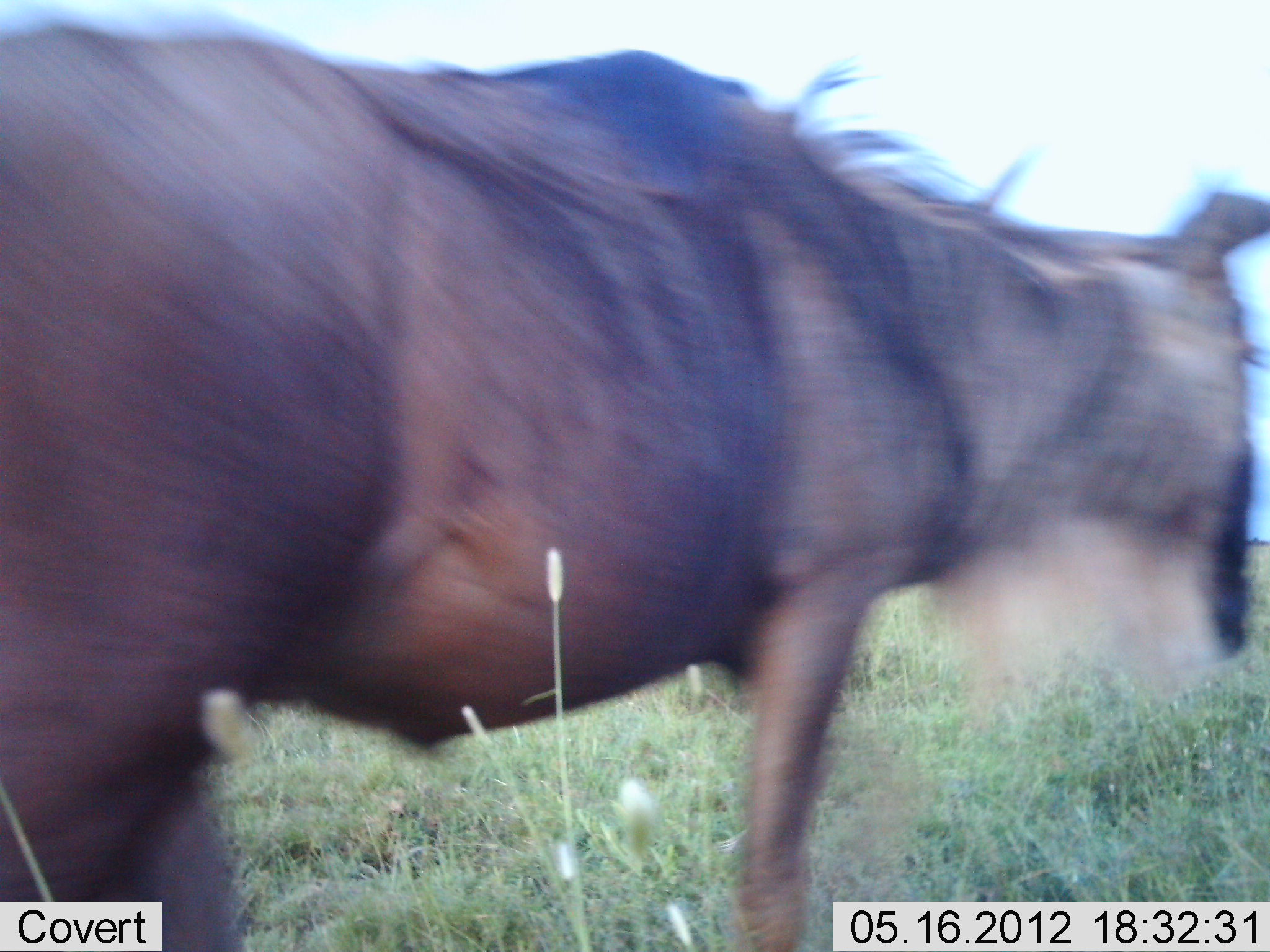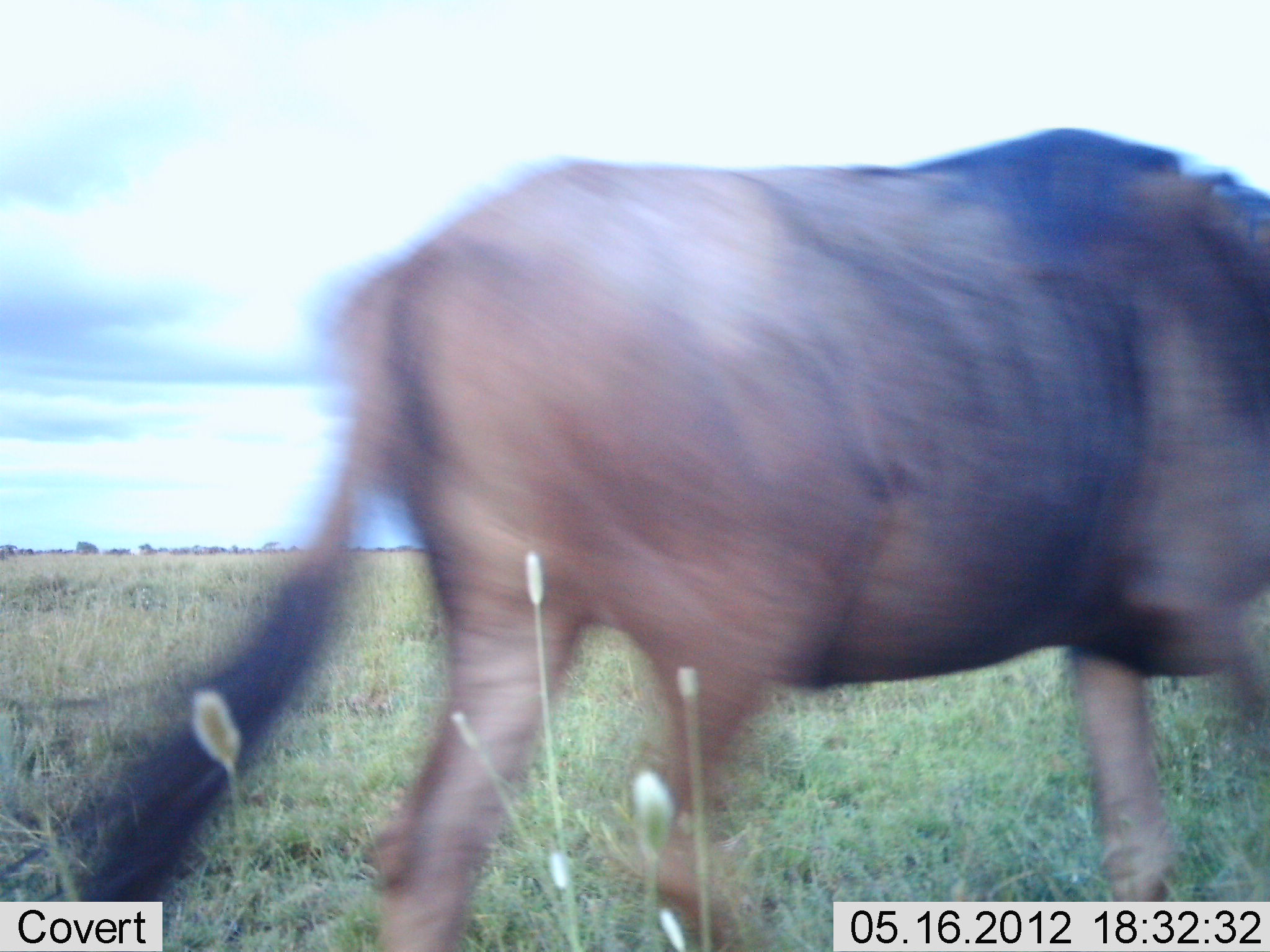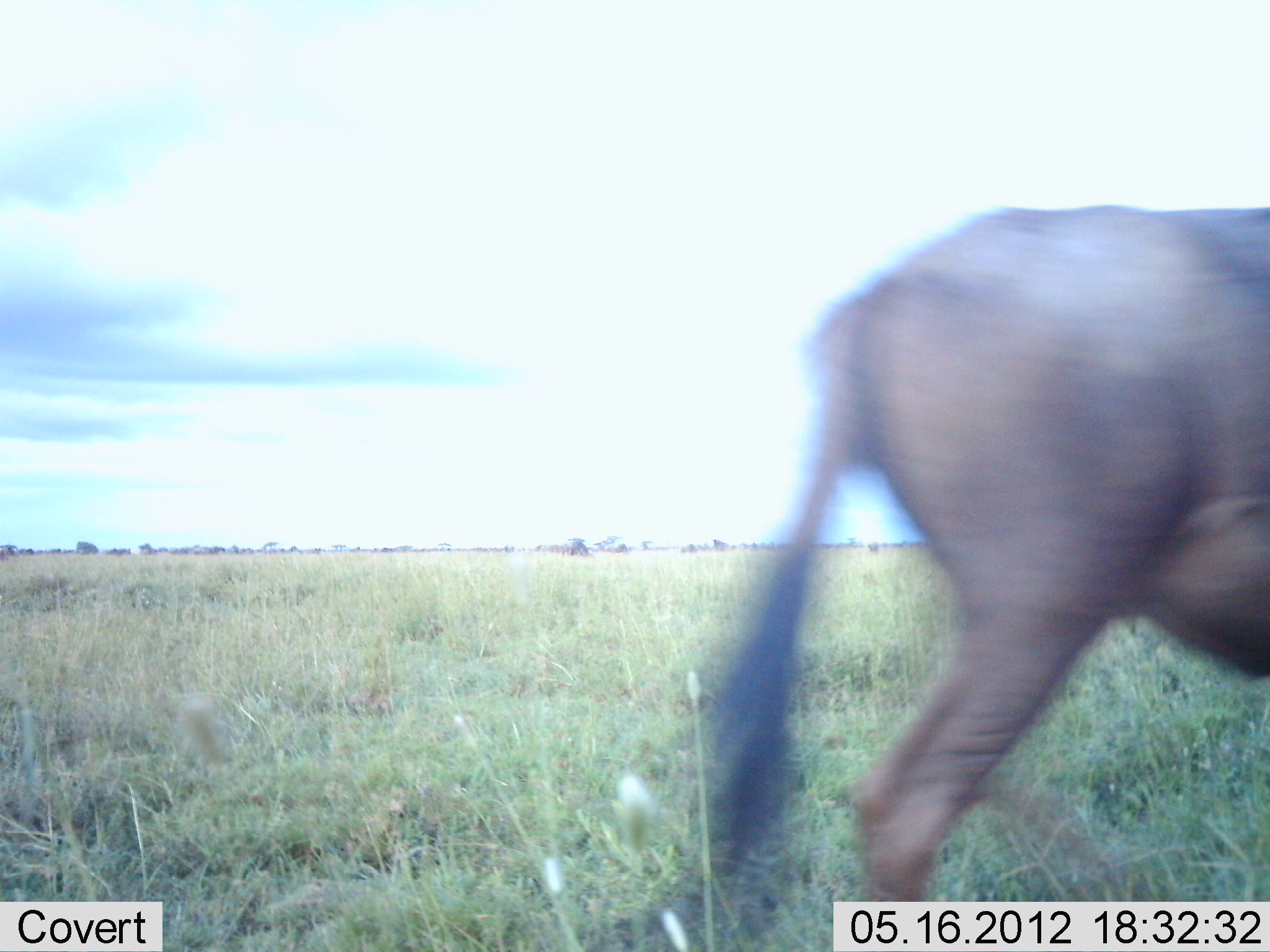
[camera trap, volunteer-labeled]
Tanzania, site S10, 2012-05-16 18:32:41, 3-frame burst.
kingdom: Animalia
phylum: Chordata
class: Mammalia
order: Artiodactyla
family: Bovidae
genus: Connochaetes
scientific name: Connochaetes taurinus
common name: blue wildebeest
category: wildebeest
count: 1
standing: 0%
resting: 0%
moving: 100%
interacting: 0%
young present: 0%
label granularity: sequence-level